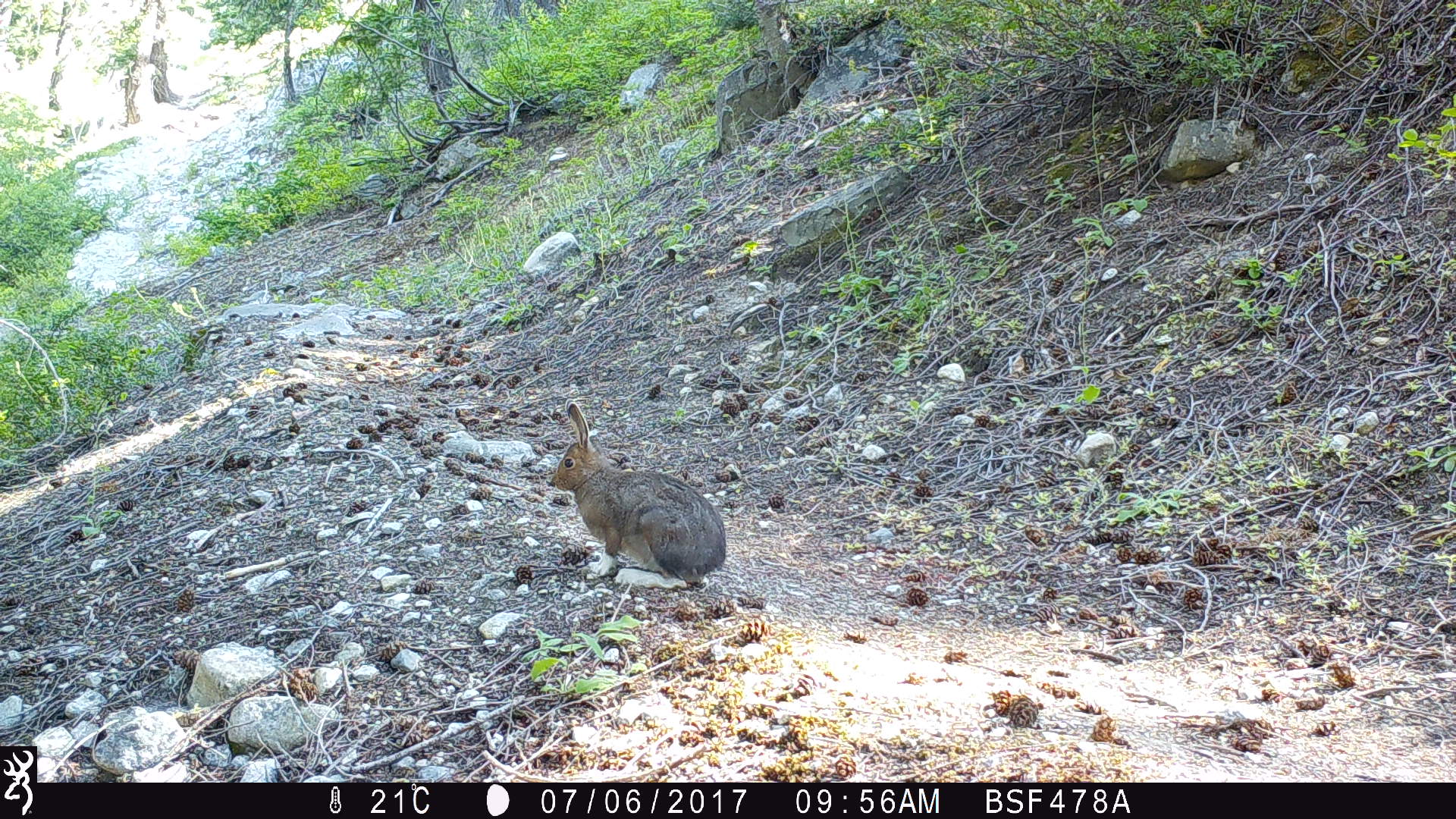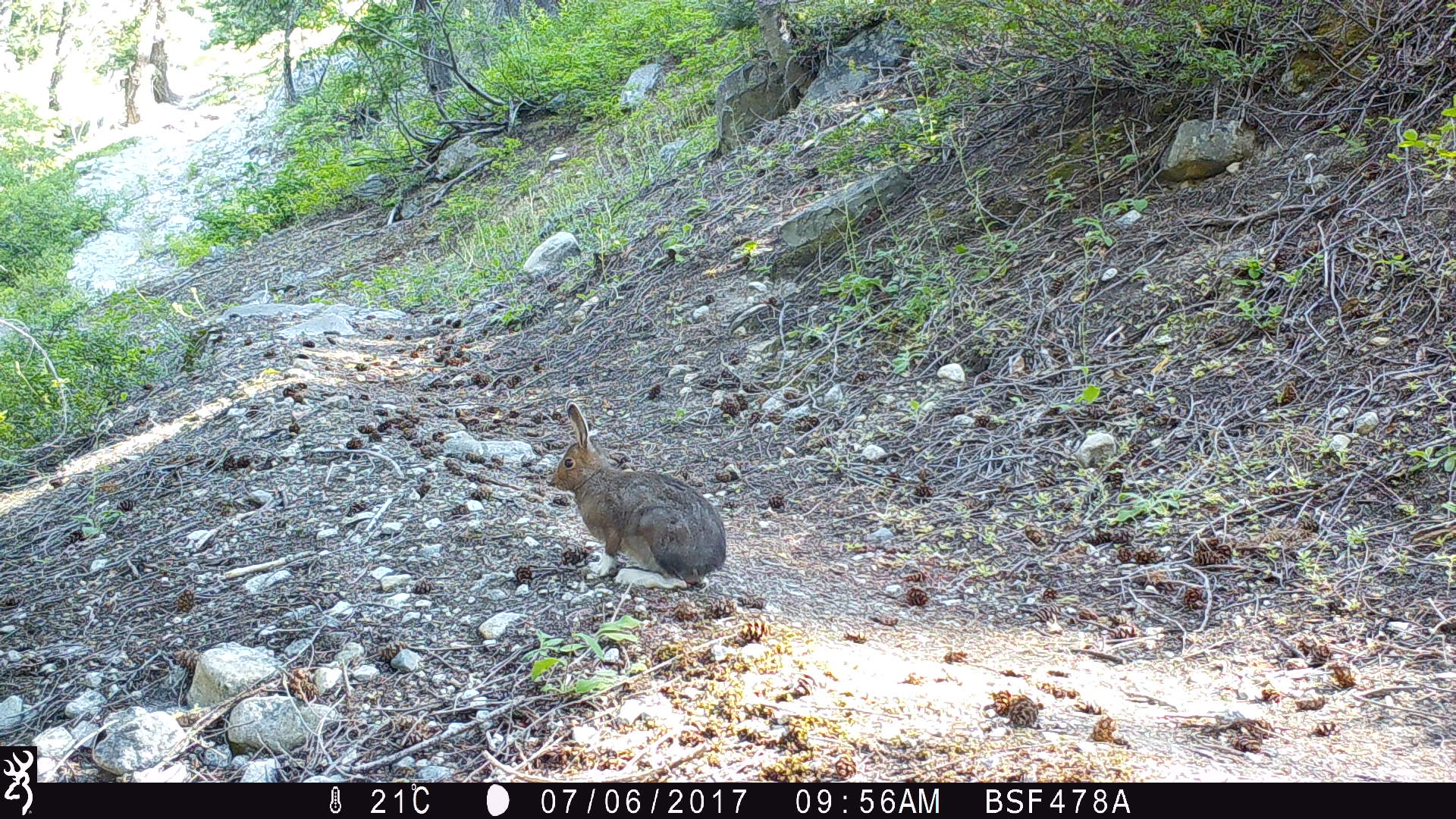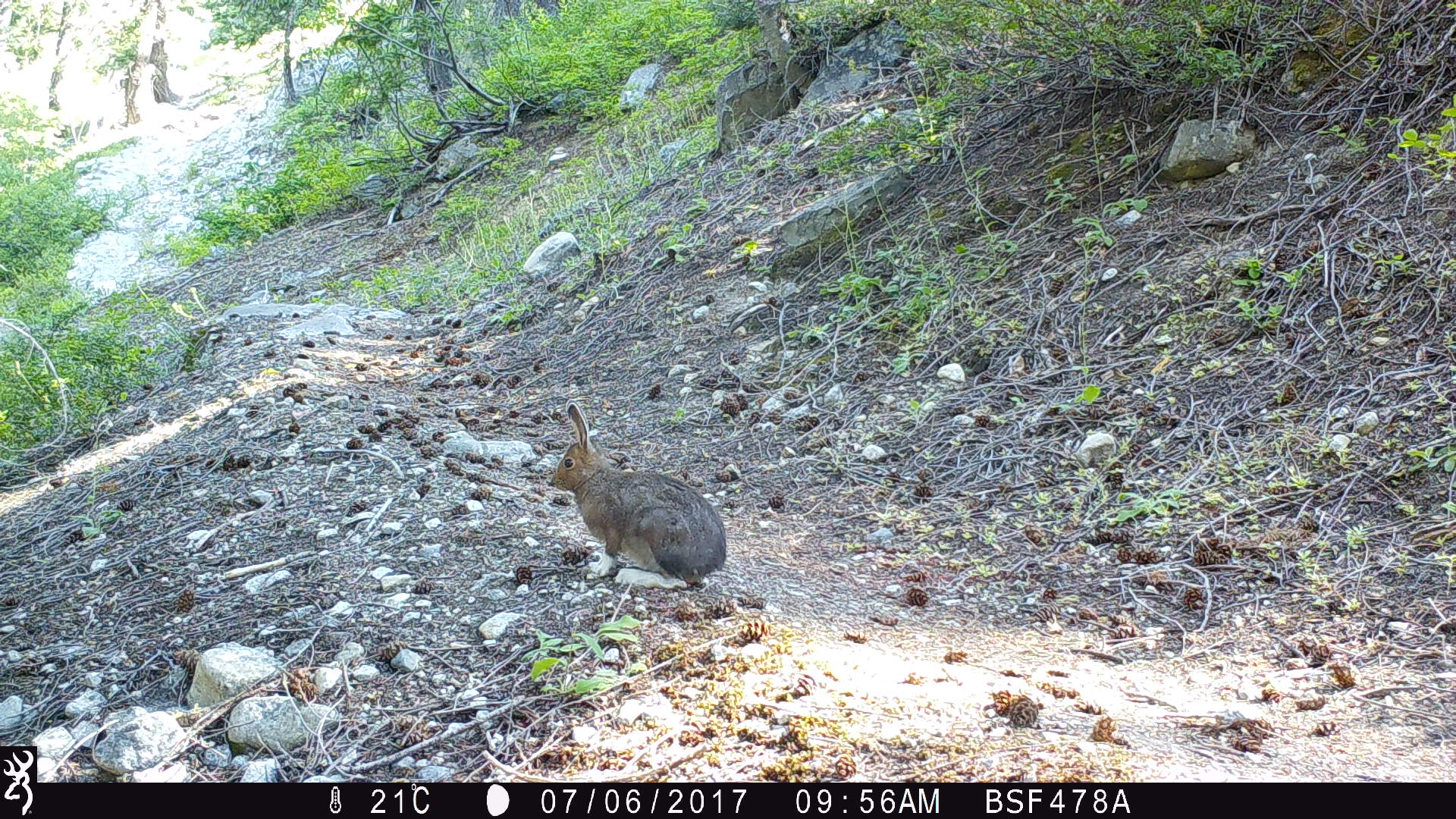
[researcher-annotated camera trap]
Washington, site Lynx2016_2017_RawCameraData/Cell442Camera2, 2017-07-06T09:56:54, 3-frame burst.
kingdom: Animalia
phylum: Chordata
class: Mammalia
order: Lagomorpha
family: Leporidae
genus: Lepus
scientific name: Lepus americanus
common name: snowshoe hare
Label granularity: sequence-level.